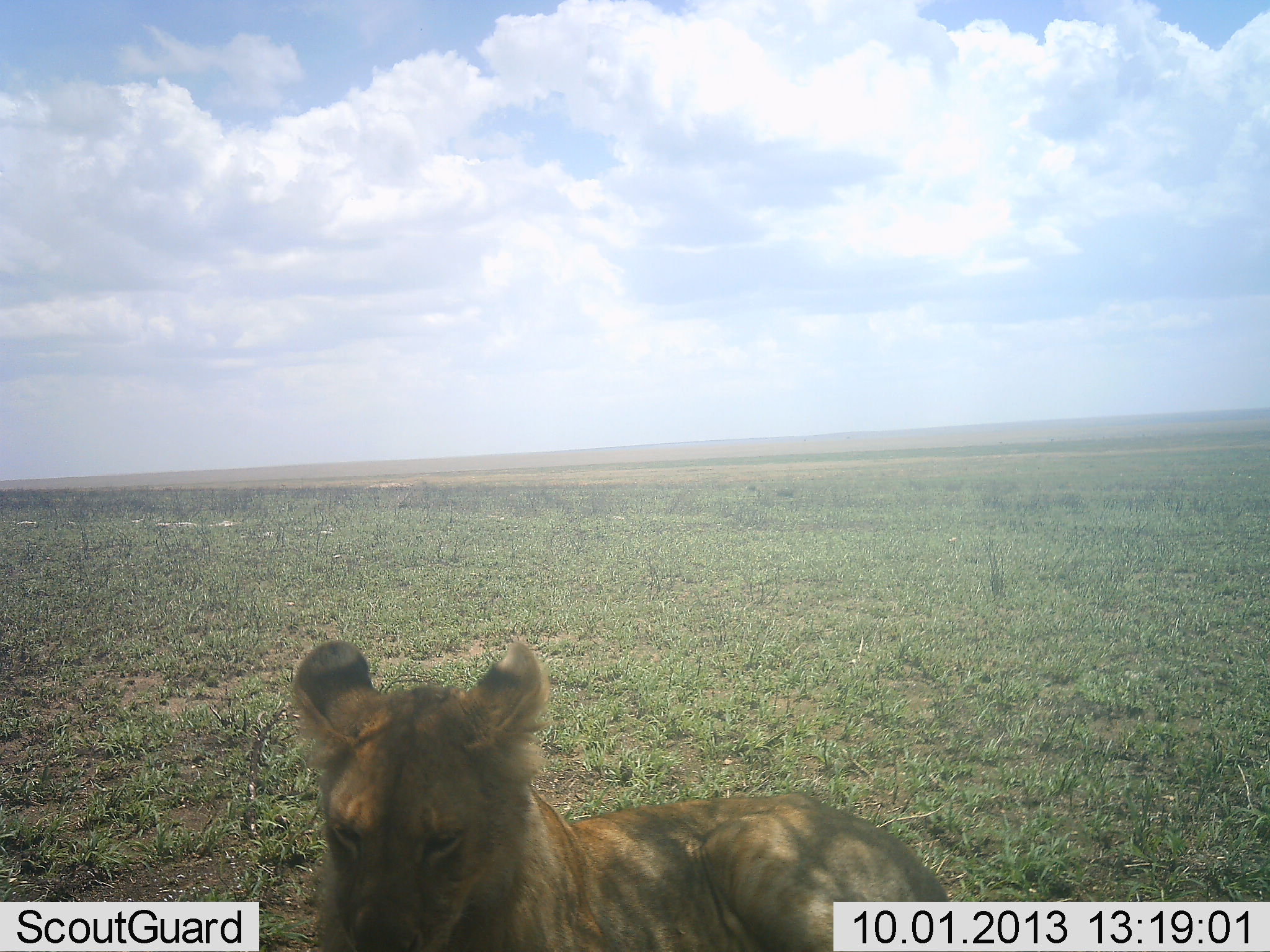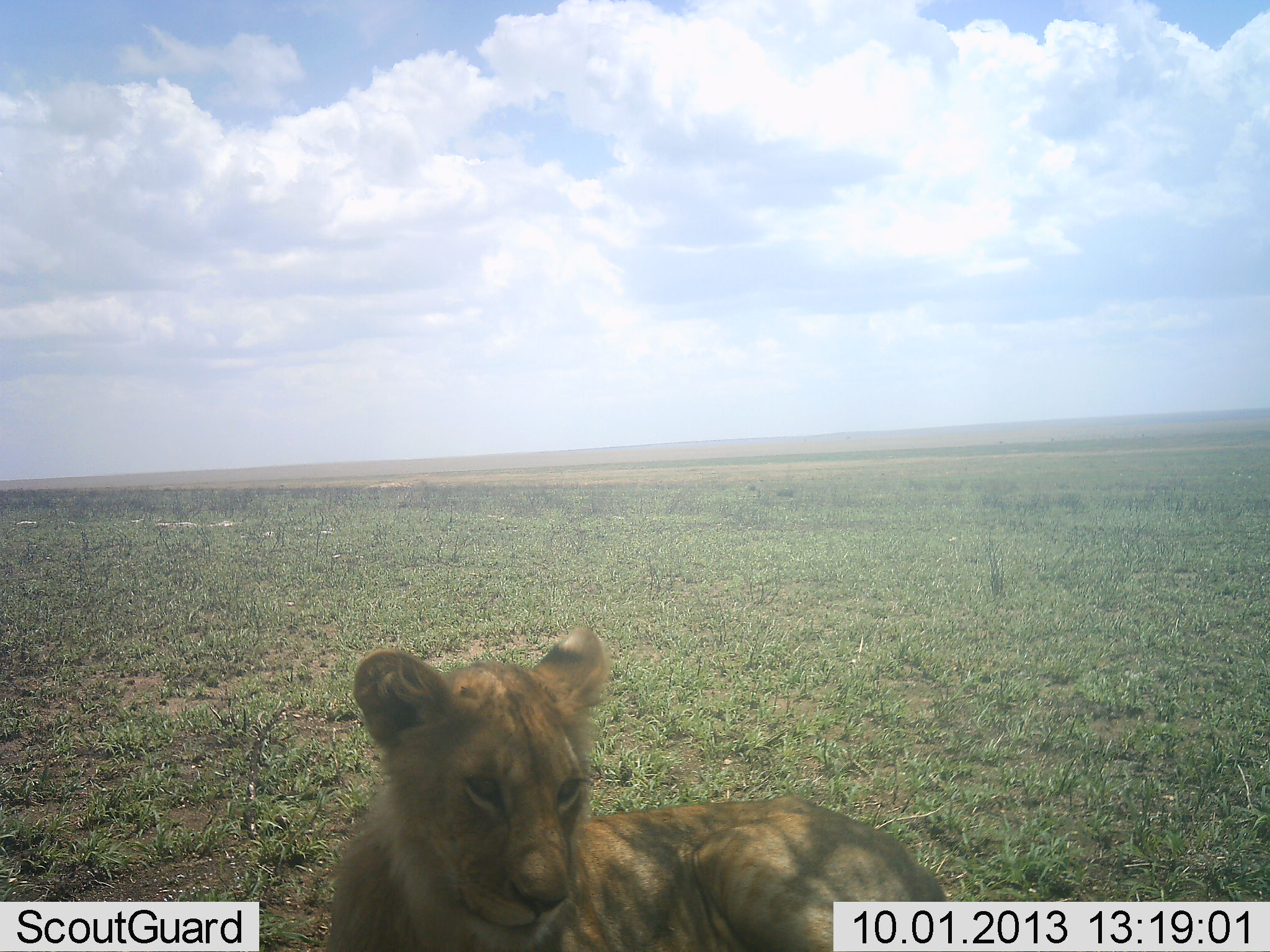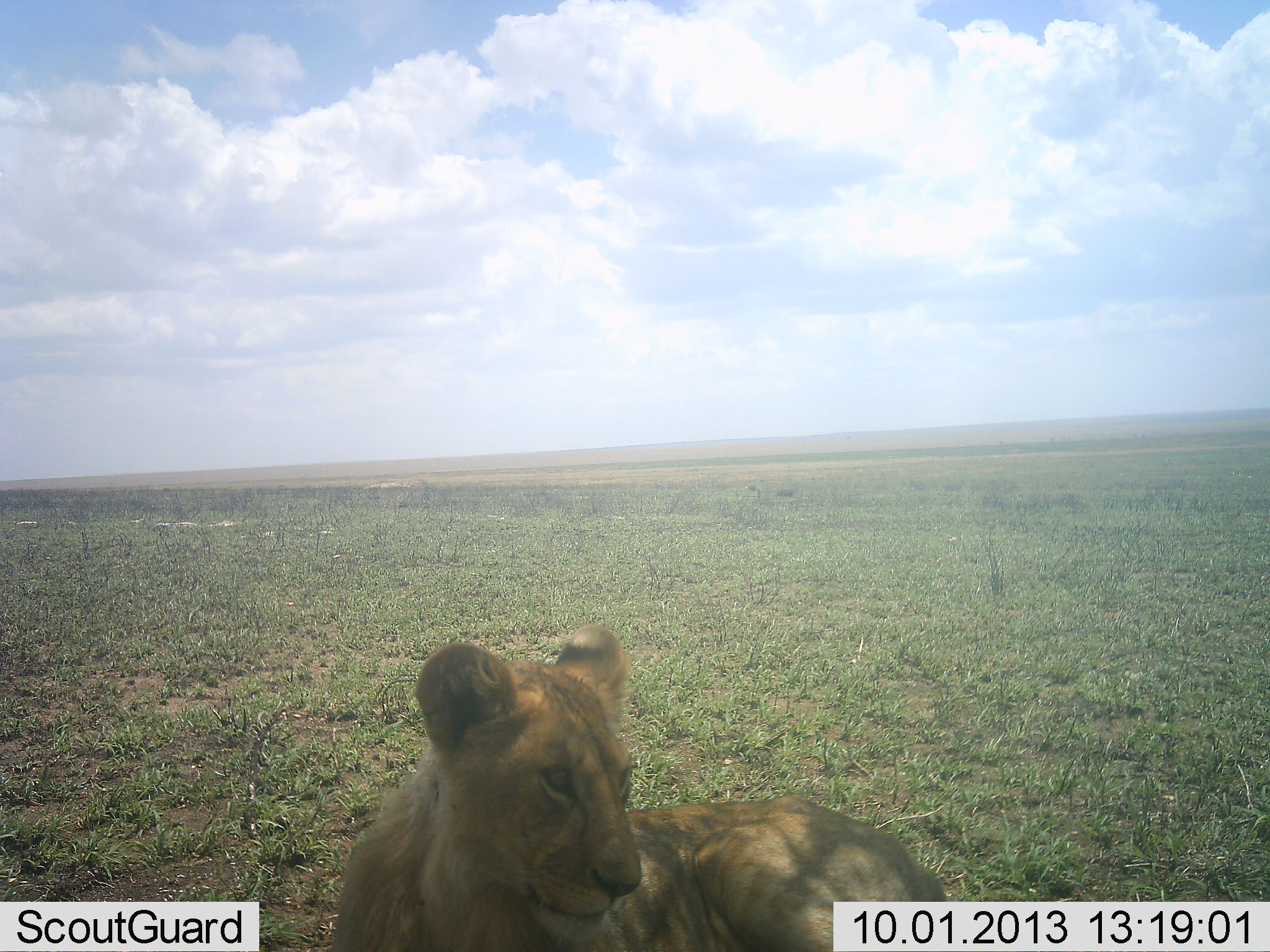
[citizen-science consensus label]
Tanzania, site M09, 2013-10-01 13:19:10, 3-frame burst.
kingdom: Animalia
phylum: Chordata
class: Mammalia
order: Carnivora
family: Felidae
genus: Panthera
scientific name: Panthera leo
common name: lion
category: lionfemale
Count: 1.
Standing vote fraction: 15%.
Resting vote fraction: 90%.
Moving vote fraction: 5%.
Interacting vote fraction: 0%.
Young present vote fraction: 35%.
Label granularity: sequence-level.